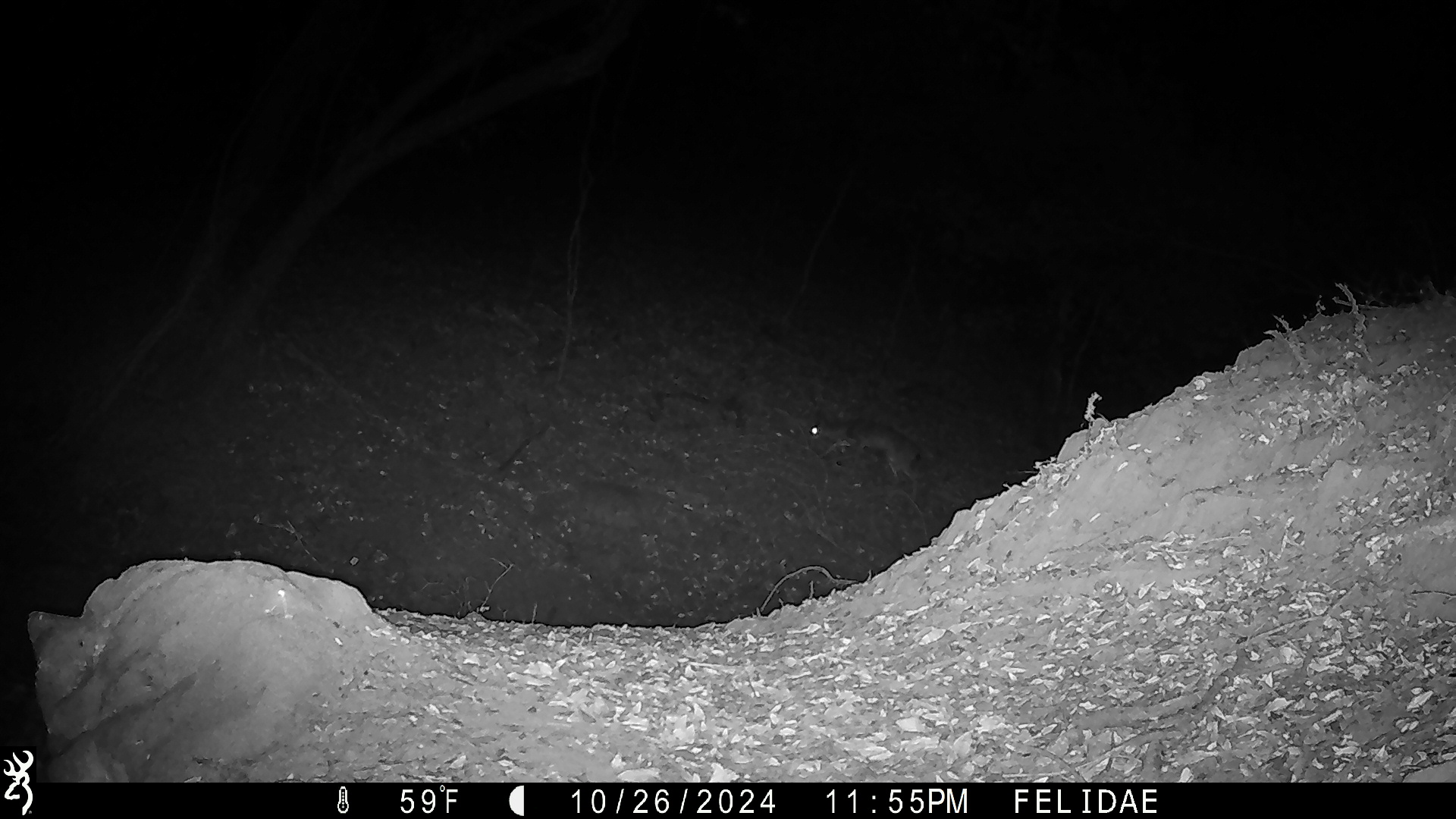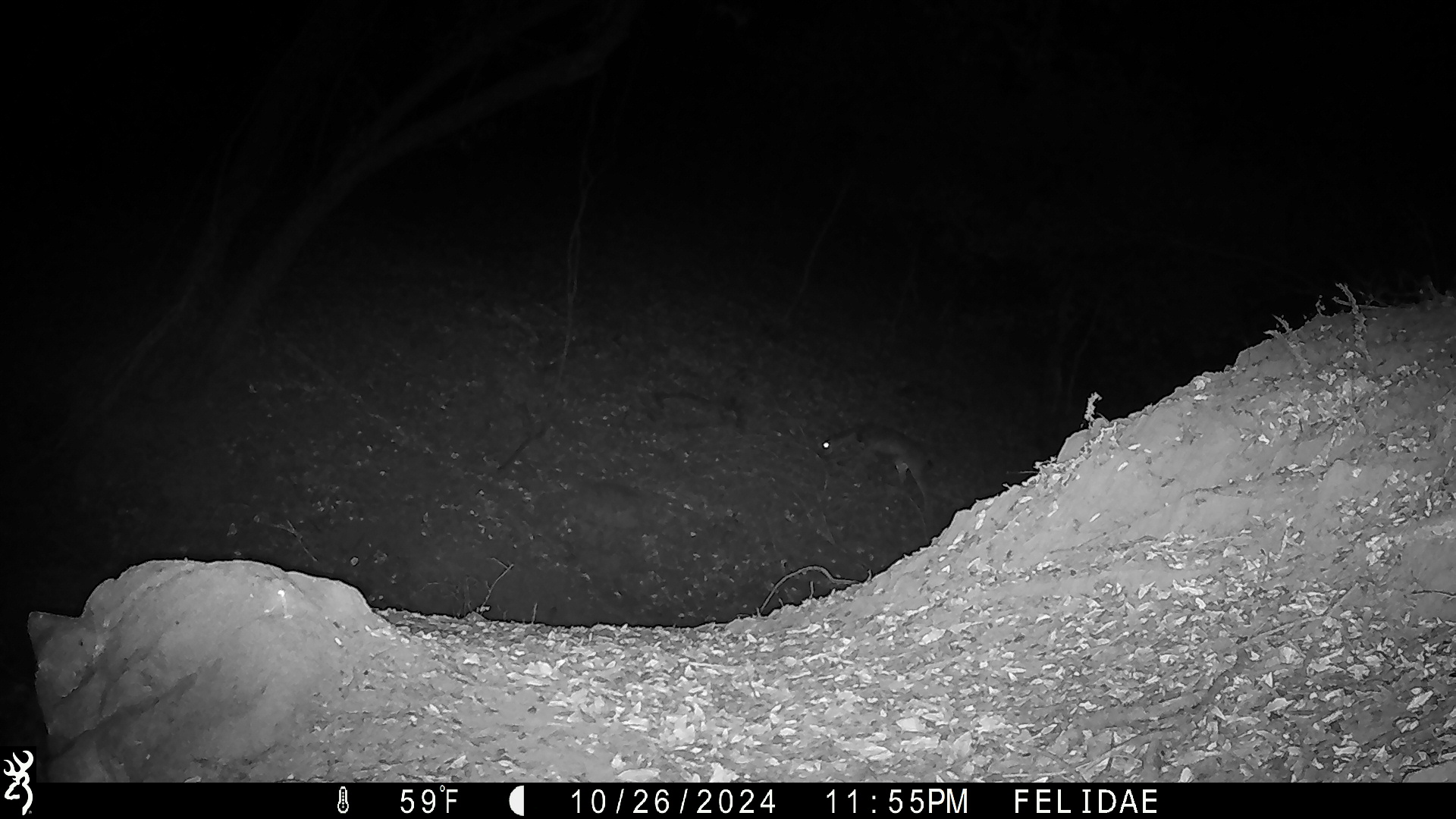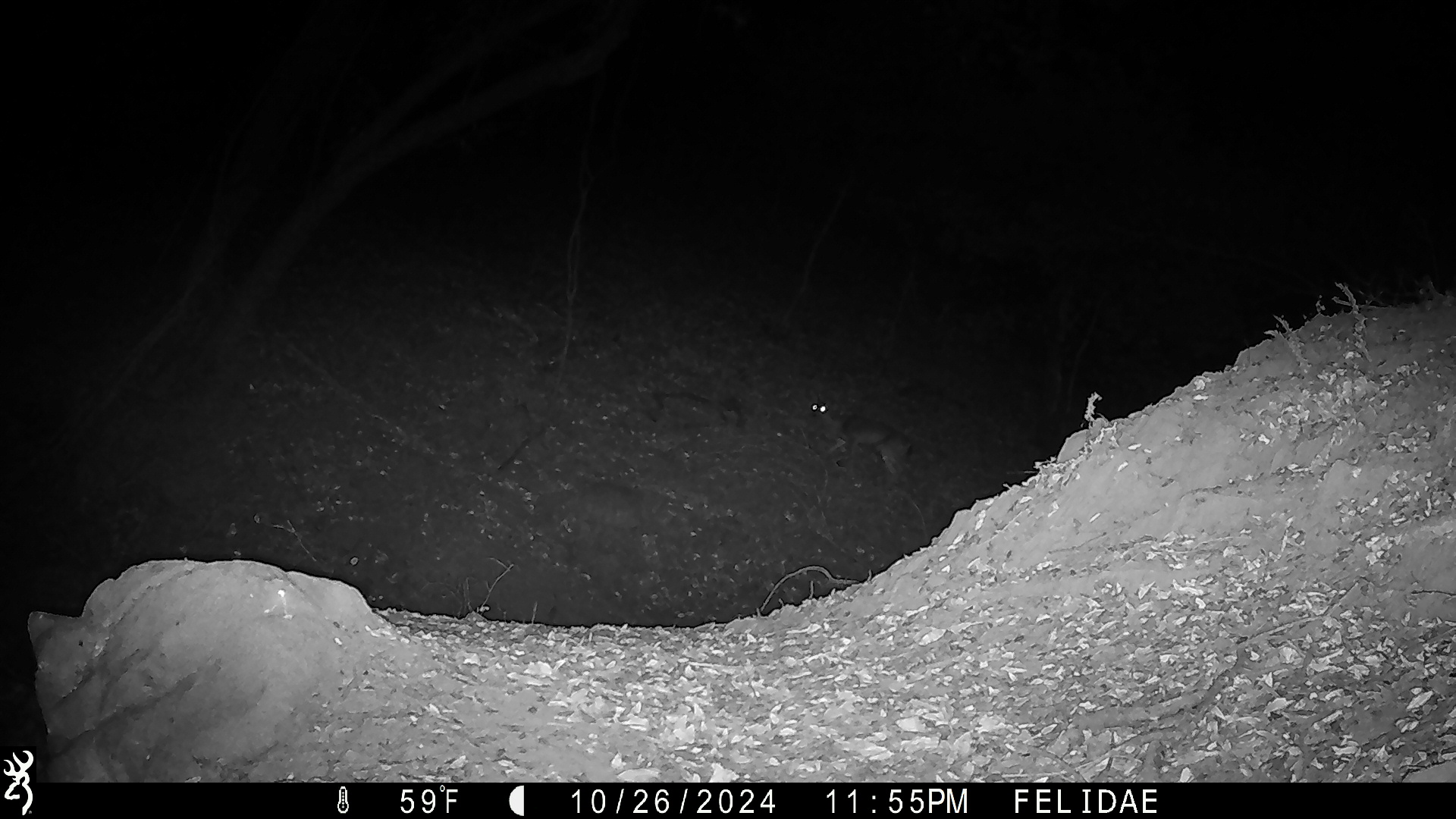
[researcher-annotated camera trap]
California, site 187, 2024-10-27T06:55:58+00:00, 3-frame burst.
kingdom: Animalia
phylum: Chordata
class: Mammalia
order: Artiodactyla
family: Cervidae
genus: Odocoileus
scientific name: Odocoileus hemionus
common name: mule deer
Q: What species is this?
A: Mule deer (Odocoileus hemionus).